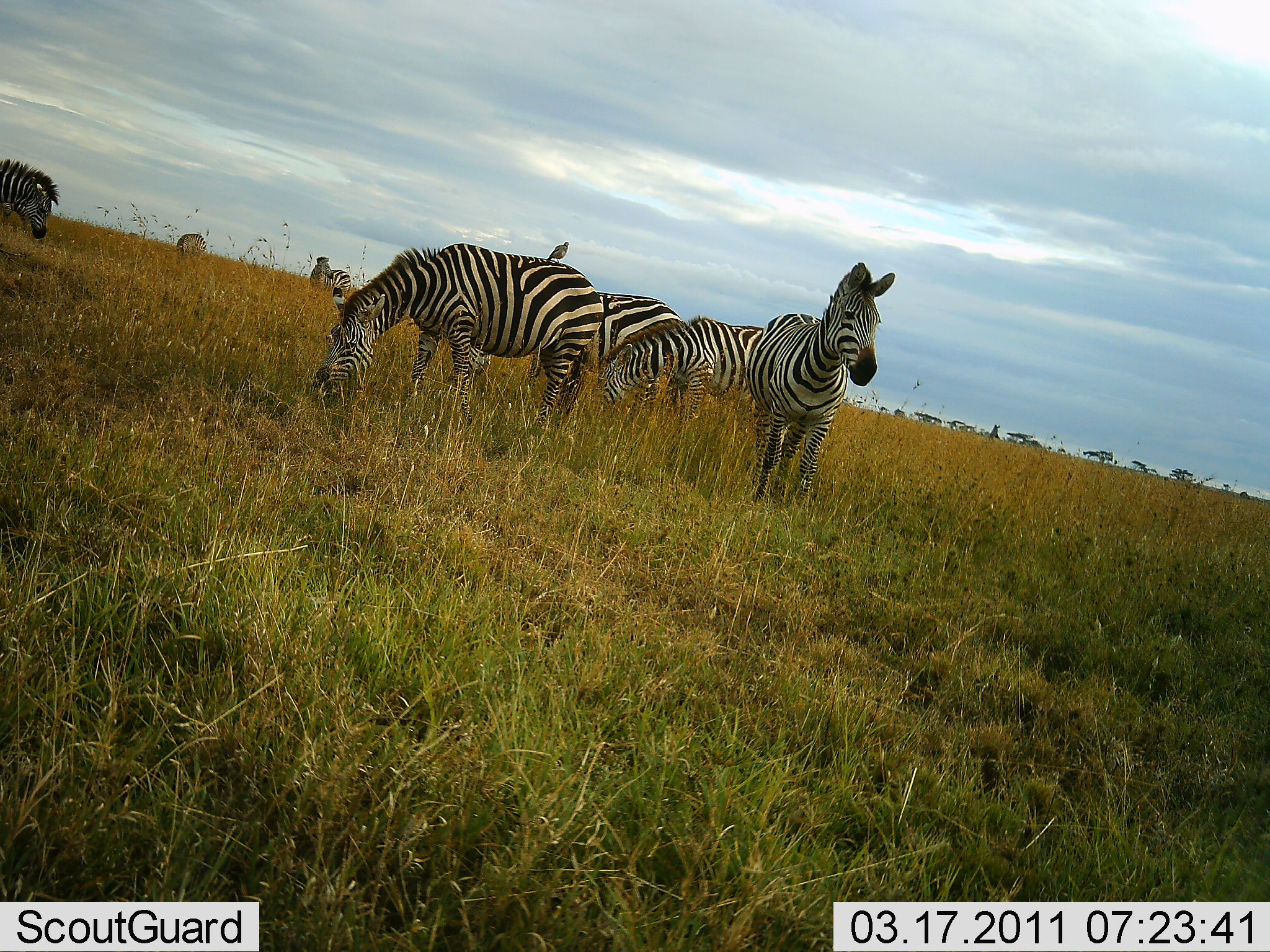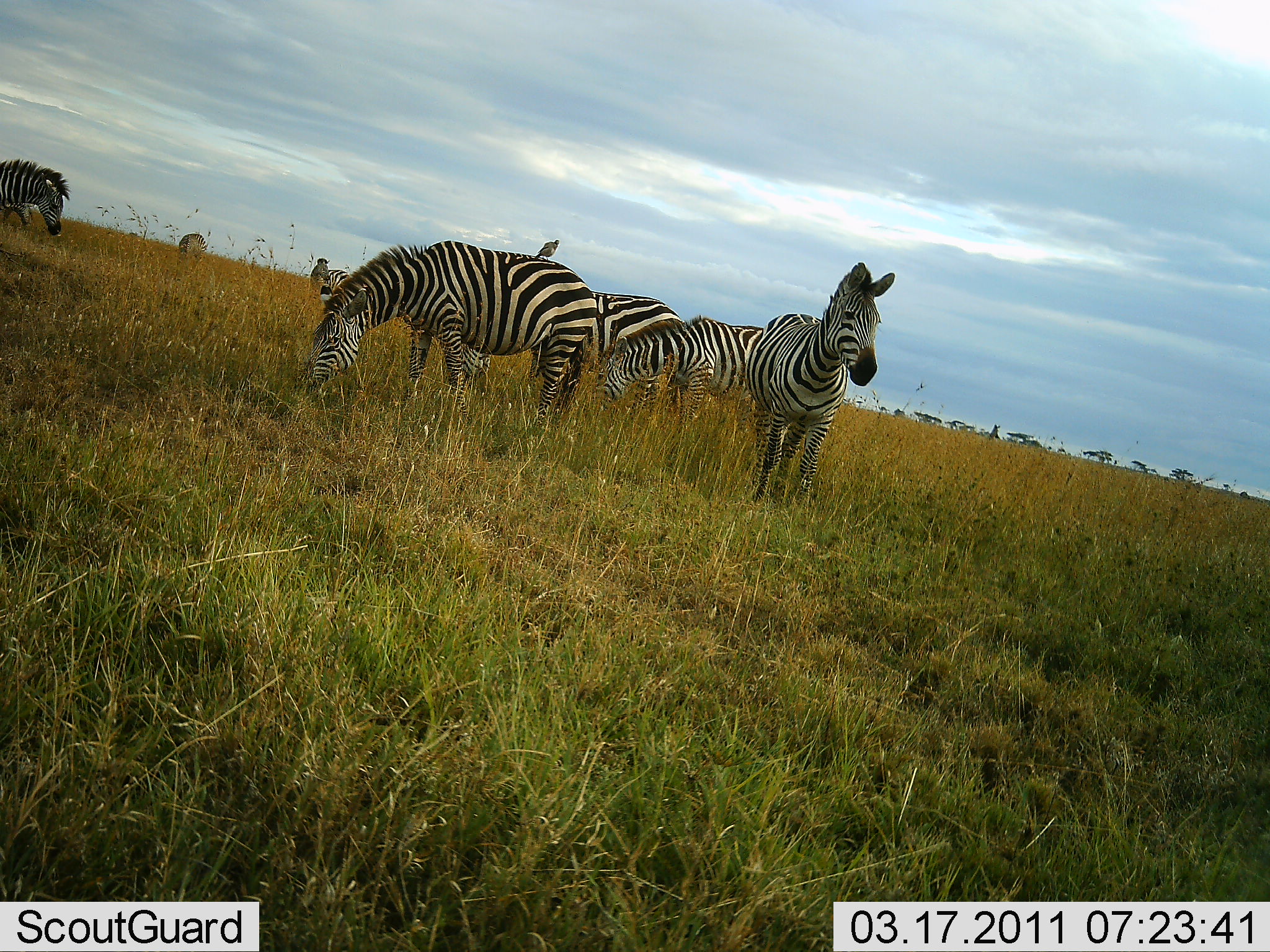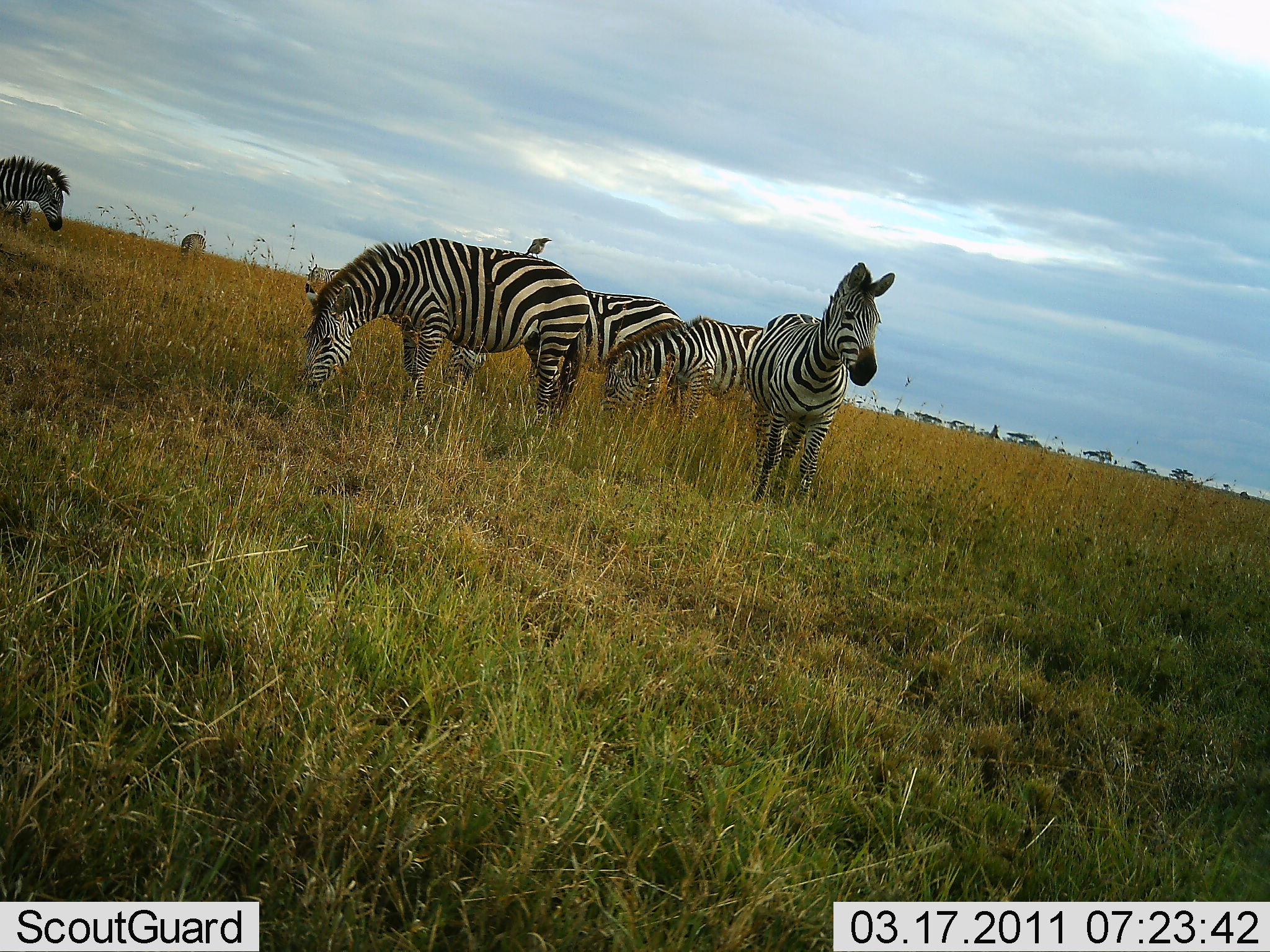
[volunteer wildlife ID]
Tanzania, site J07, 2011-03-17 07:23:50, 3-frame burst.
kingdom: Animalia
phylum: Chordata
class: Mammalia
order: Perissodactyla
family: Equidae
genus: Equus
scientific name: Equus quagga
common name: plains zebra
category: zebra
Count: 7.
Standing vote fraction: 77%.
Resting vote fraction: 0%.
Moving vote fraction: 0%.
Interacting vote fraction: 0%.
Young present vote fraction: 0%.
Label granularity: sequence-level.